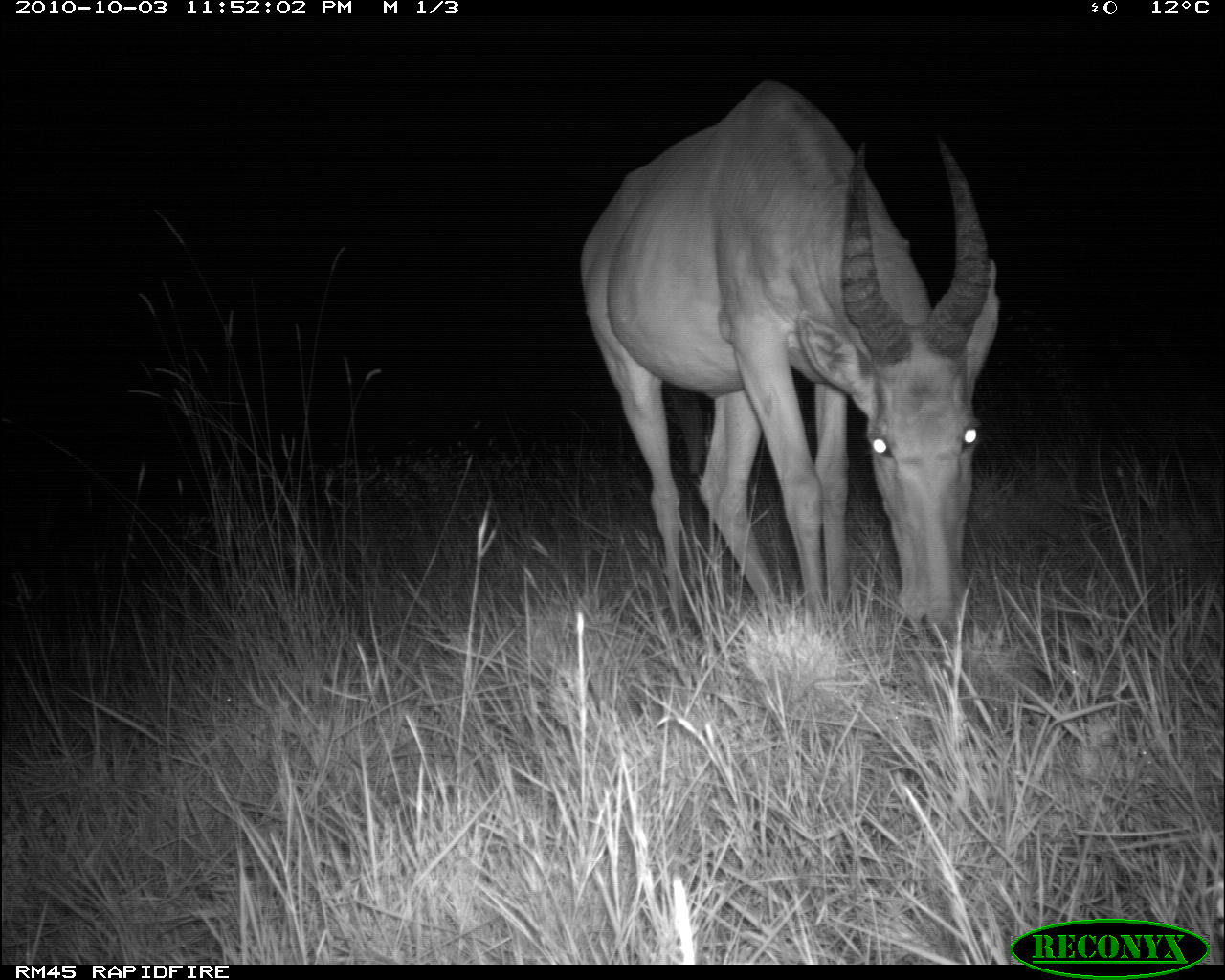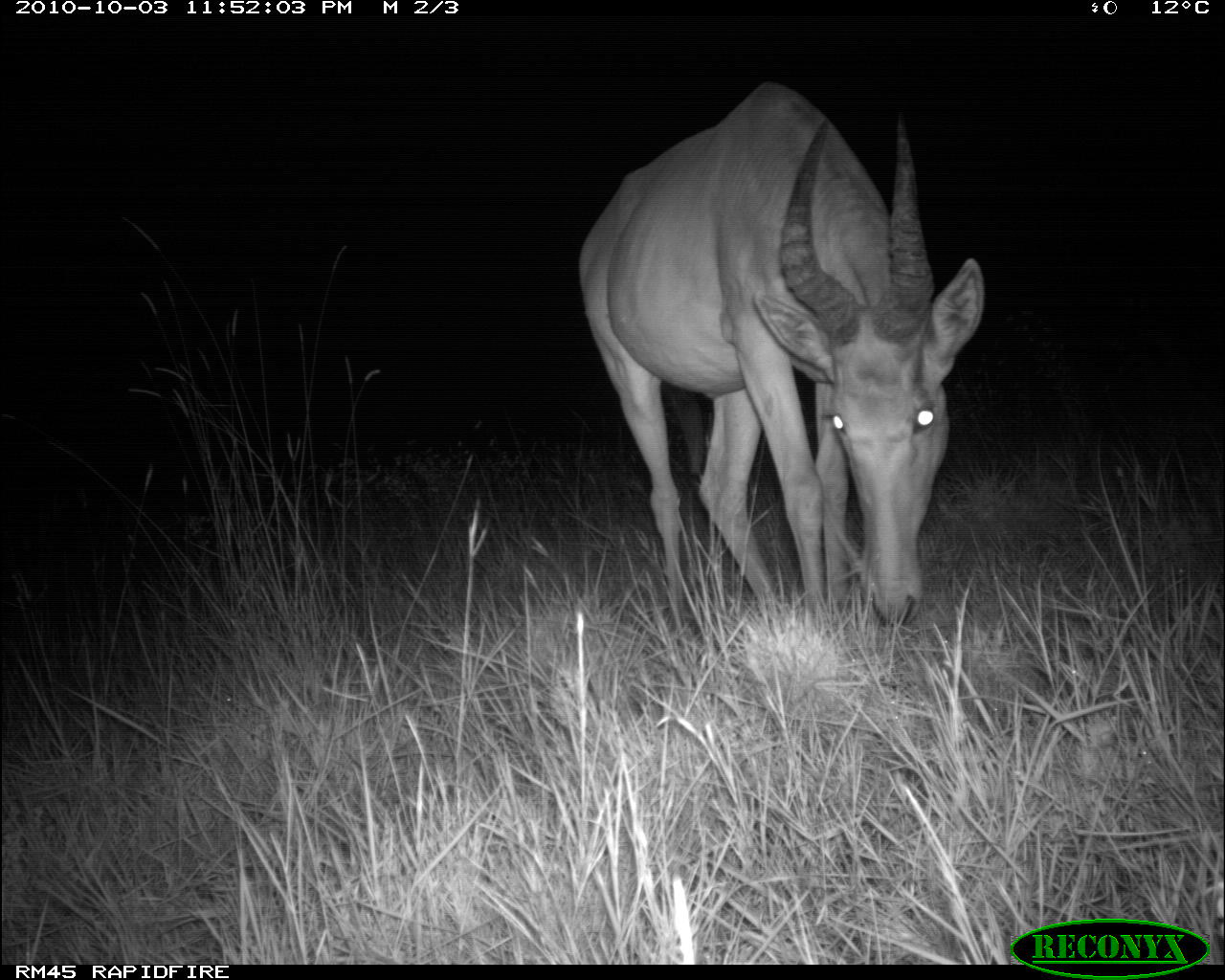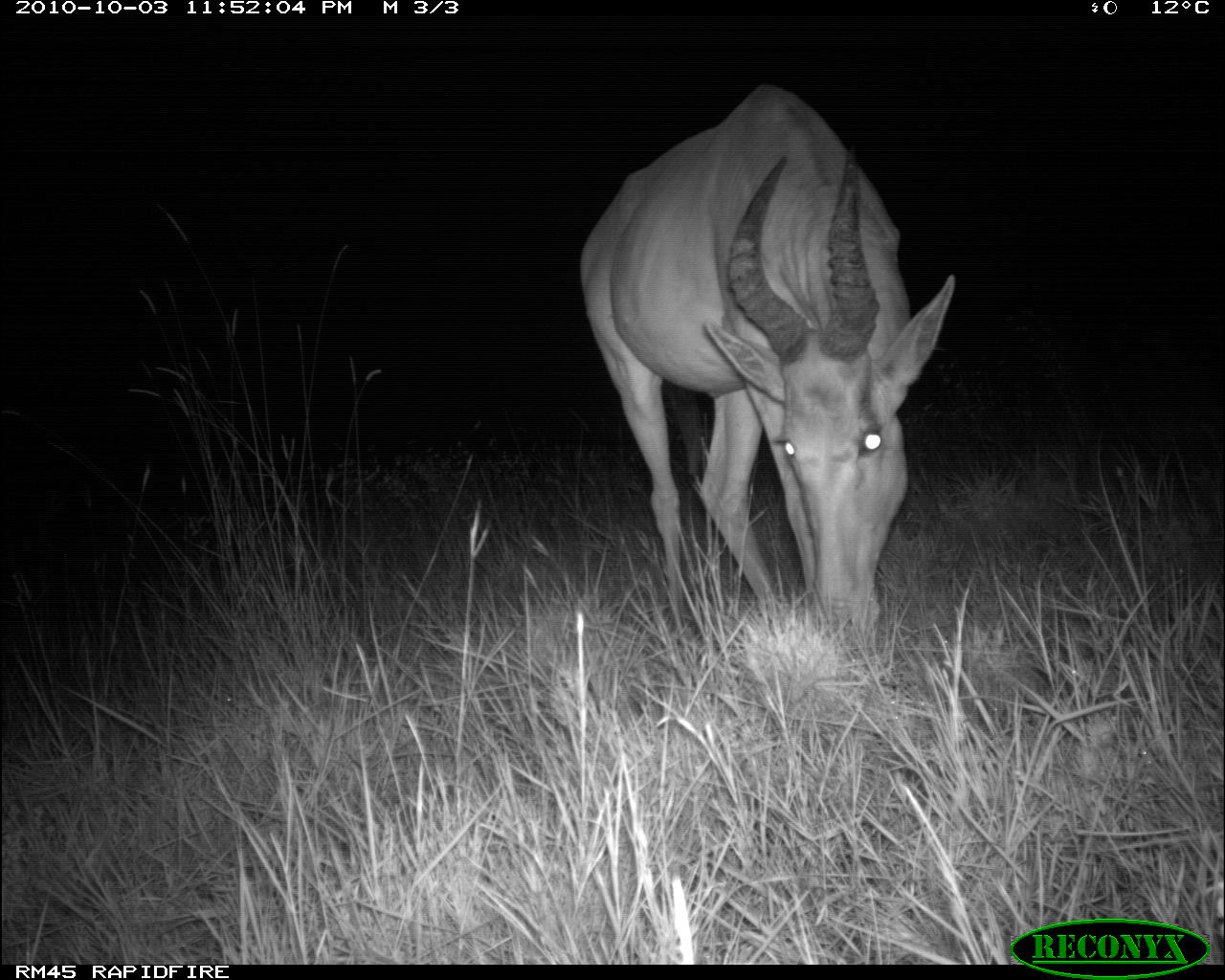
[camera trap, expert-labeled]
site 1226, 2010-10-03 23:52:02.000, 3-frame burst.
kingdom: Animalia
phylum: Chordata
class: Mammalia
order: Artiodactyla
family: Bovidae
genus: Alcelaphus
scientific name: Alcelaphus buselaphus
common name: hartebeest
Alcelaphus buselaphus (hartebeest), count 1.